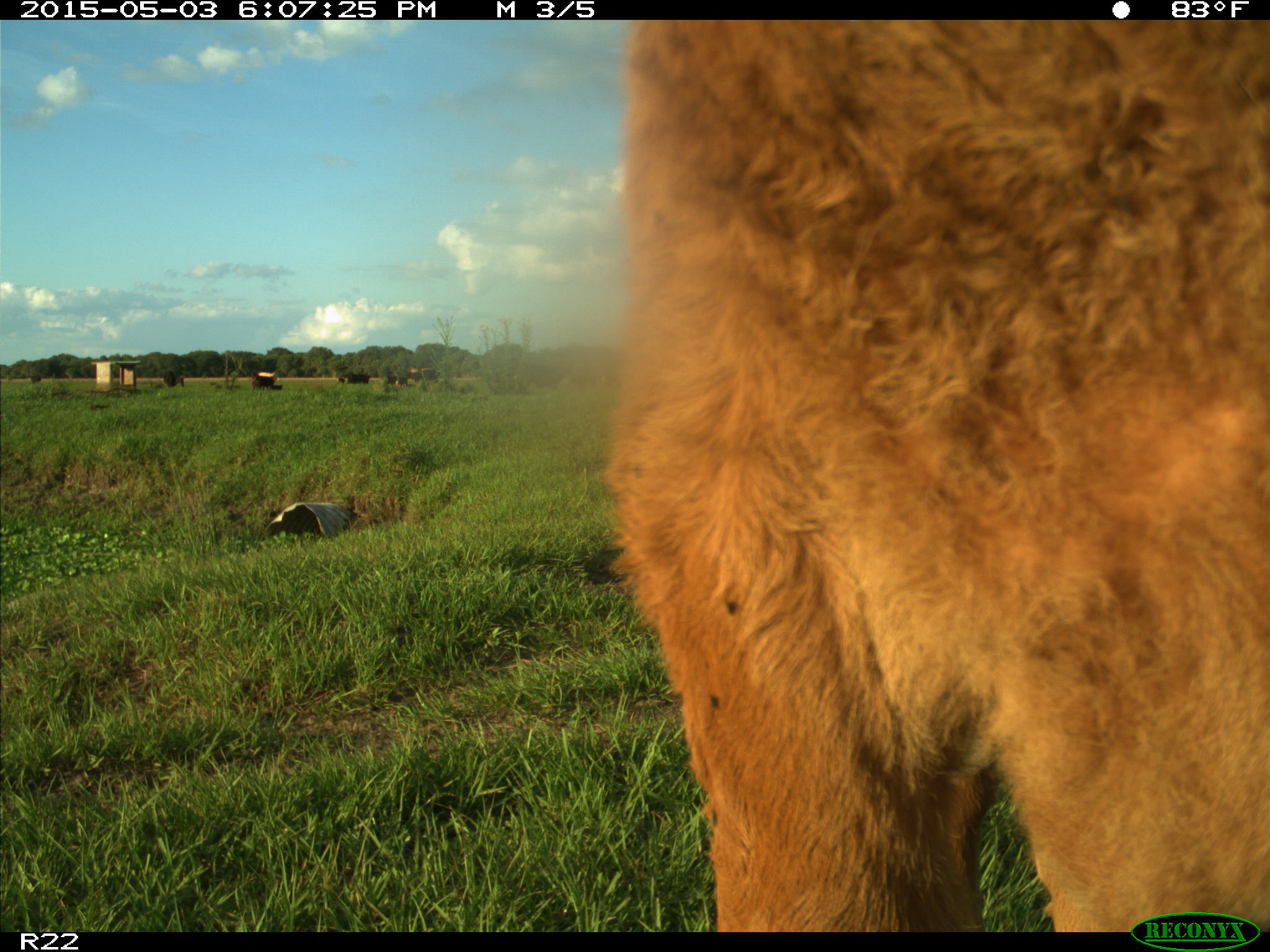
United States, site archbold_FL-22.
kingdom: Animalia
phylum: Chordata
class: Mammalia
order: Artiodactyla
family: Bovidae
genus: Bos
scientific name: Bos taurus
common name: domestic cow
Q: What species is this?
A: Bos taurus (domestic cow).